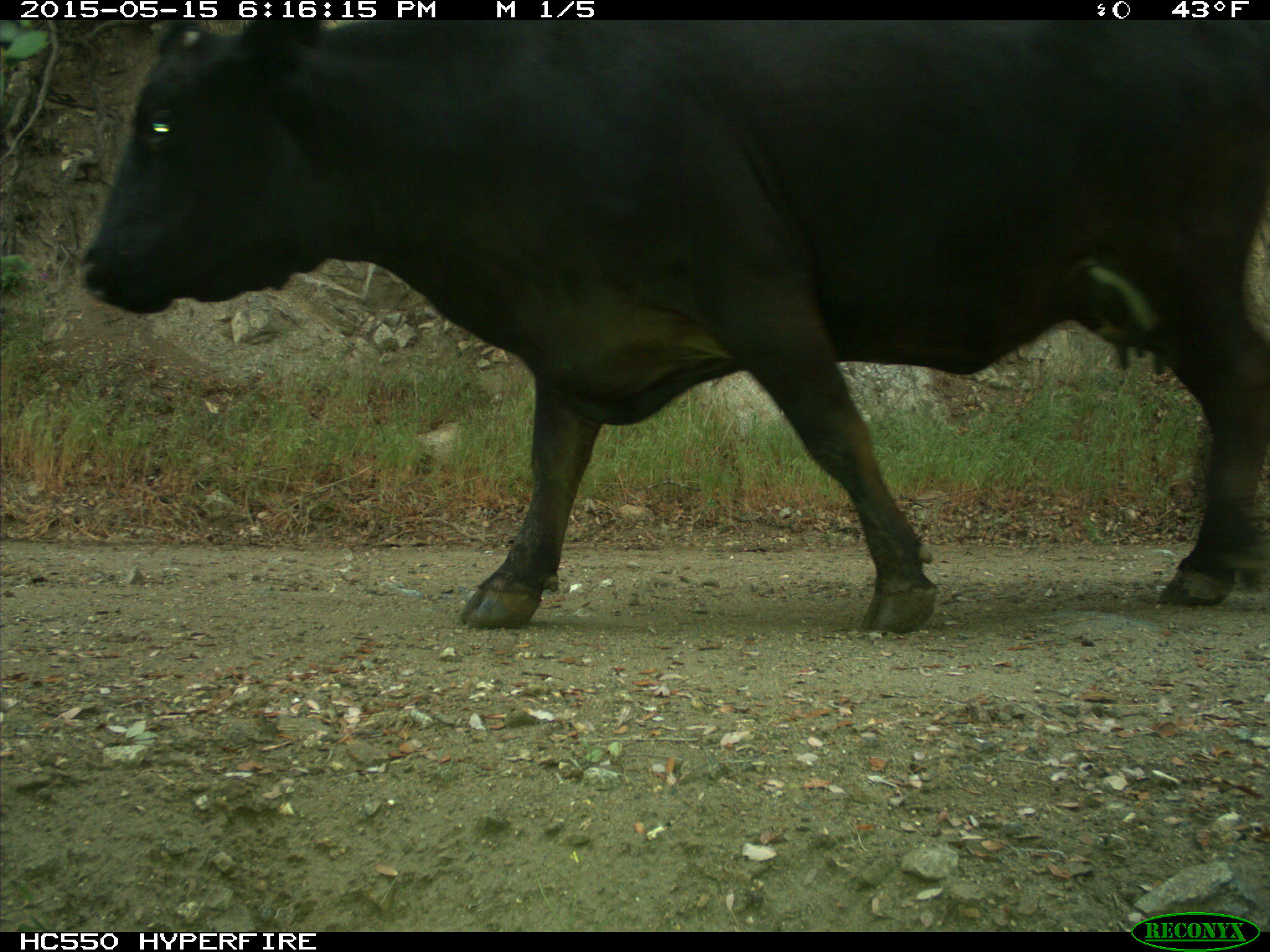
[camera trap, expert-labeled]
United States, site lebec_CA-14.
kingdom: Animalia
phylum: Chordata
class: Mammalia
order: Artiodactyla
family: Bovidae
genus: Bos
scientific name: Bos taurus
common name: domestic cow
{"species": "Bos taurus (domestic cow)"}